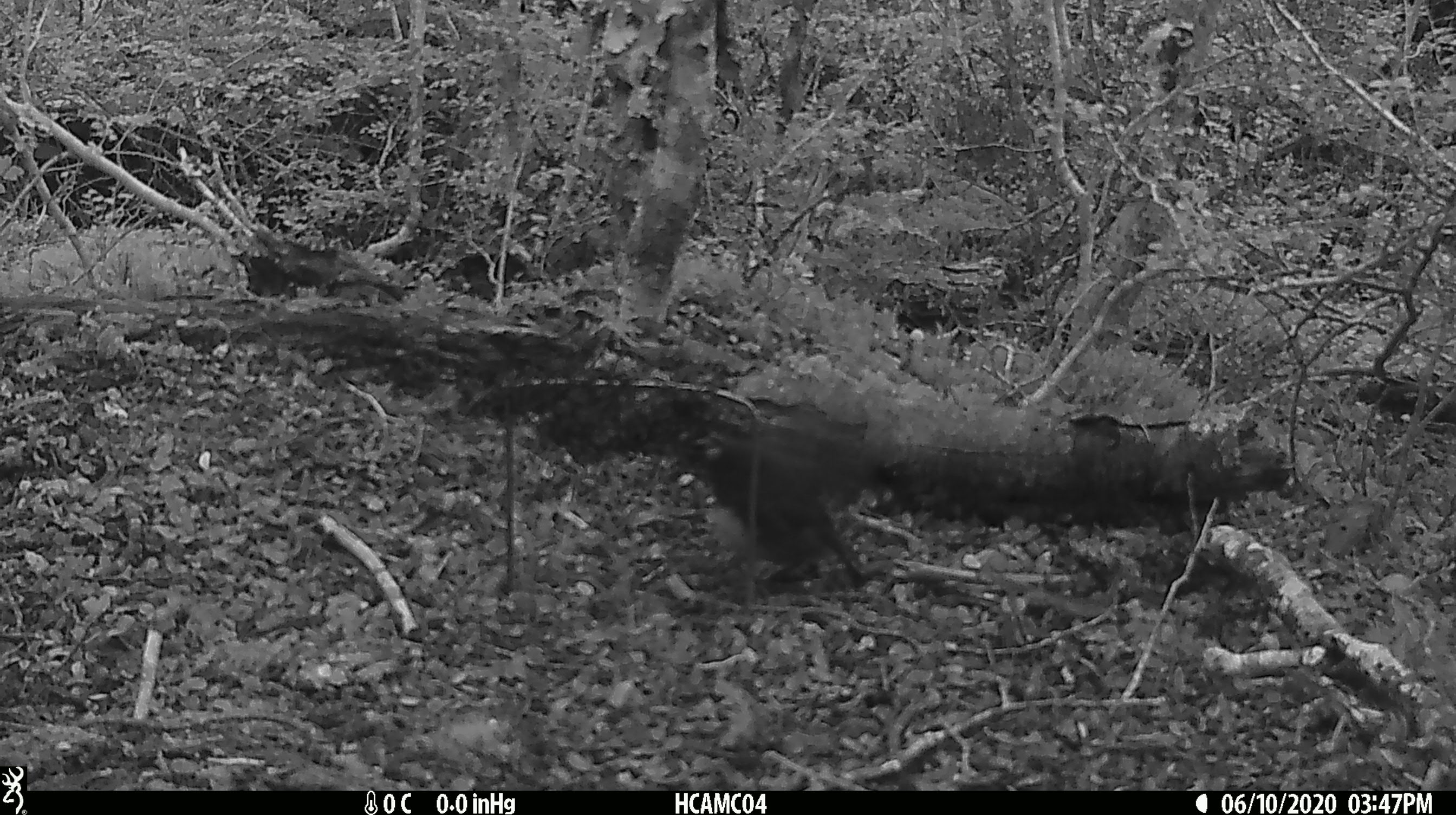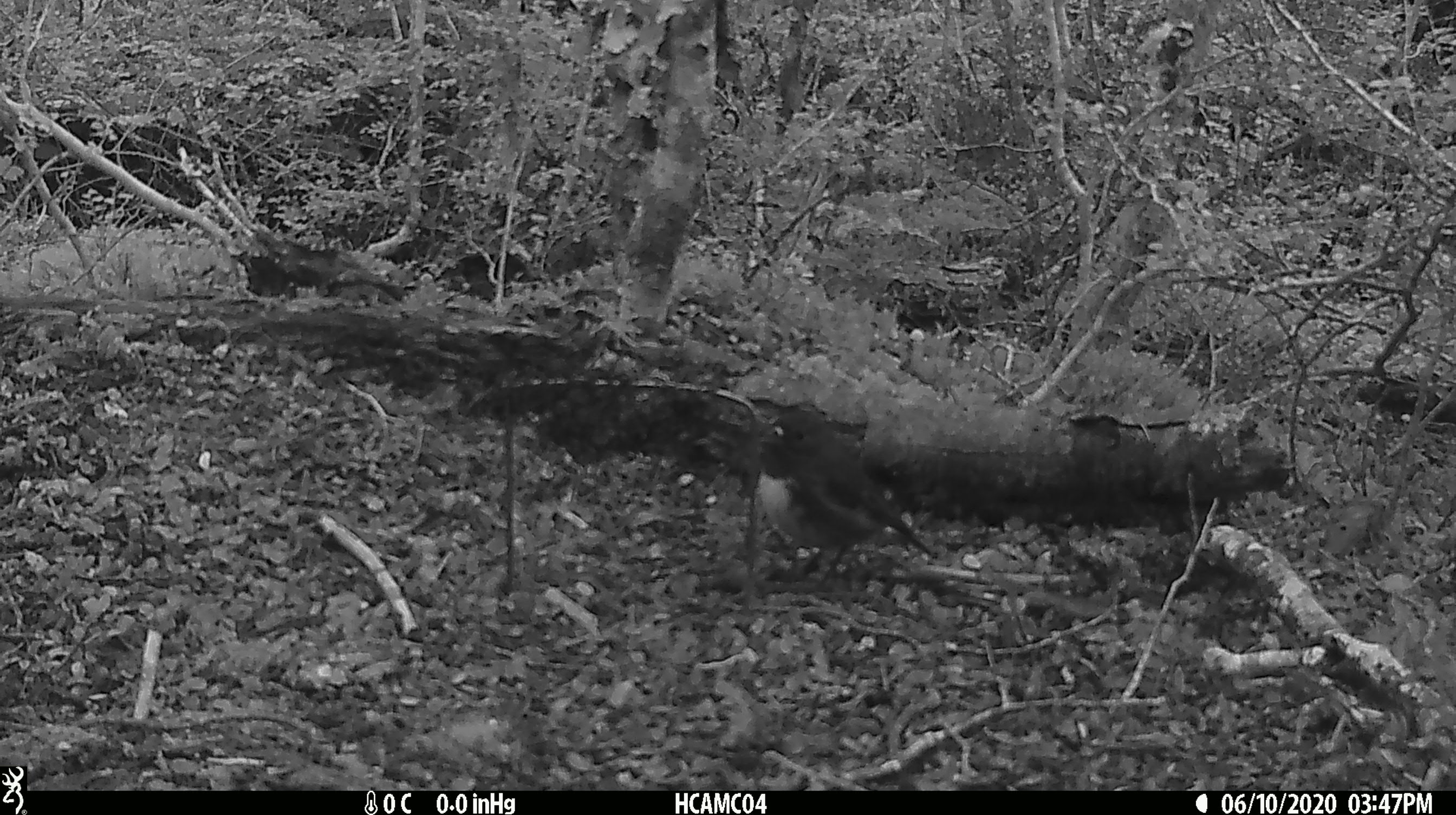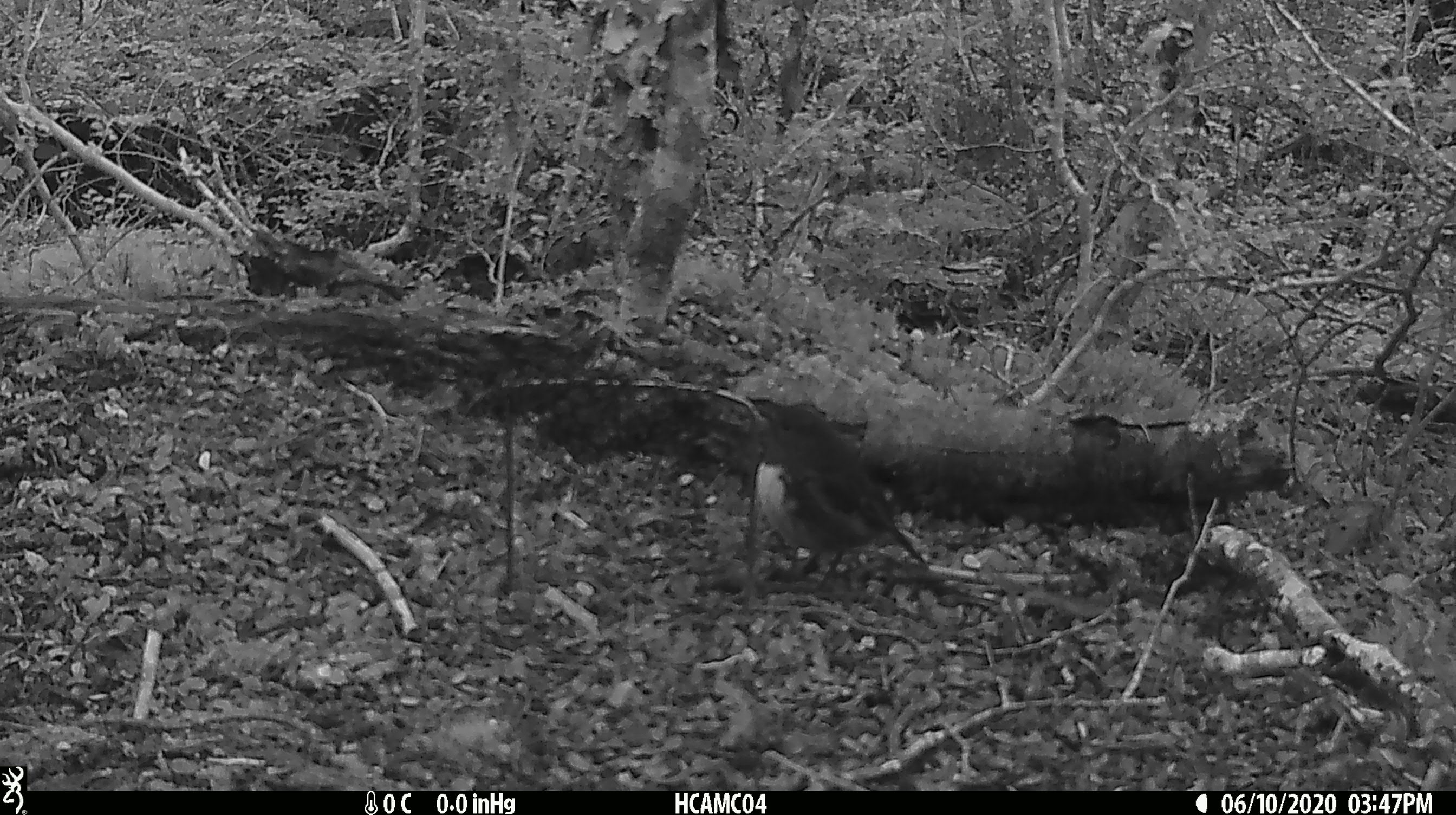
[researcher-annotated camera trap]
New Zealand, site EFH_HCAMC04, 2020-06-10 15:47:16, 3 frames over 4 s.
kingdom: Animalia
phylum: Chordata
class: Aves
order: Passeriformes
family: Petroicidae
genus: Petroica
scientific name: Petroica australis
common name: new zealand robin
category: robin